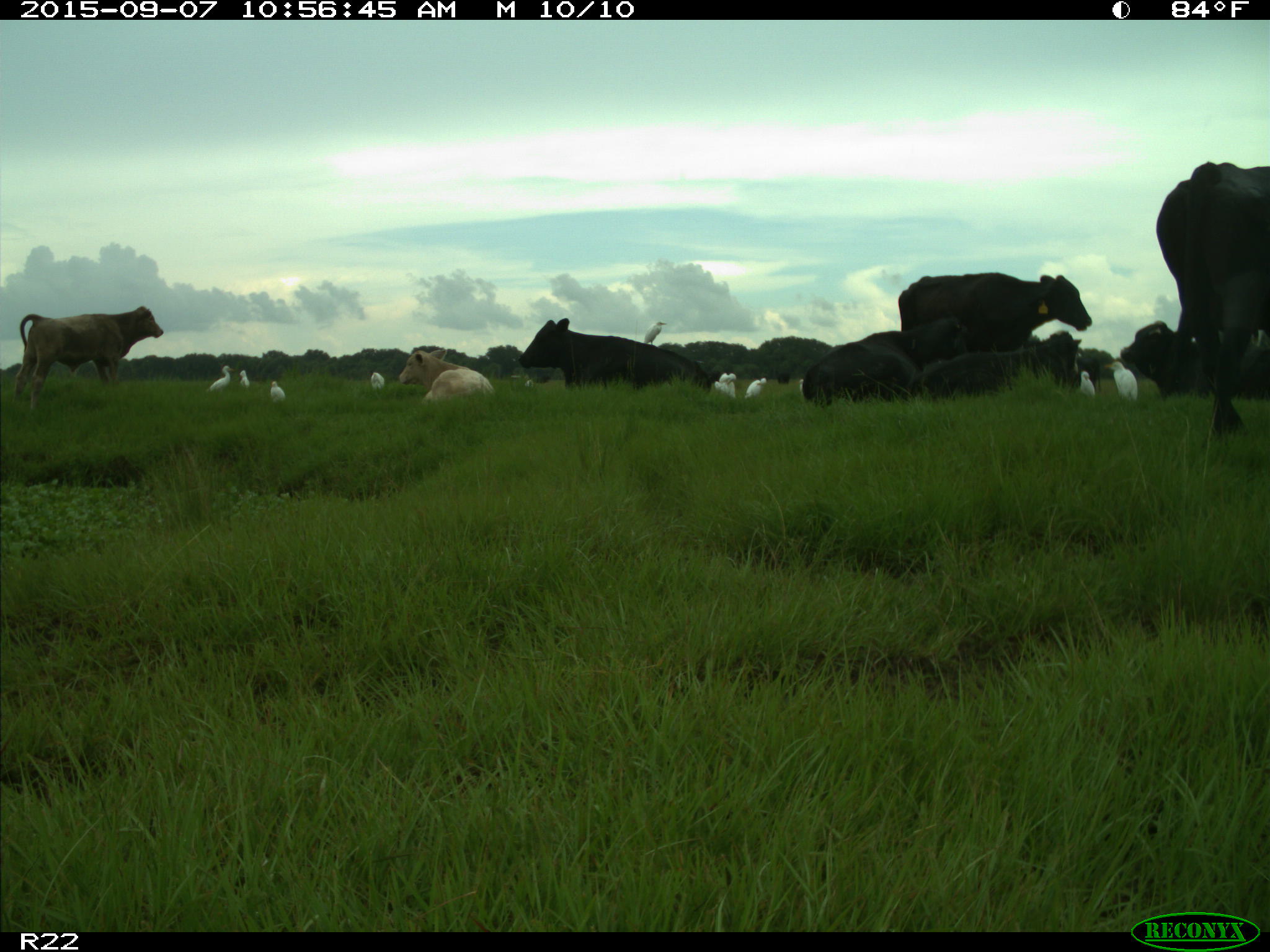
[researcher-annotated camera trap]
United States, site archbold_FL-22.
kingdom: Animalia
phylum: Chordata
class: Mammalia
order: Artiodactyla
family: Bovidae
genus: Bos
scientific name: Bos taurus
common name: domestic cow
Bos taurus (domestic cow).